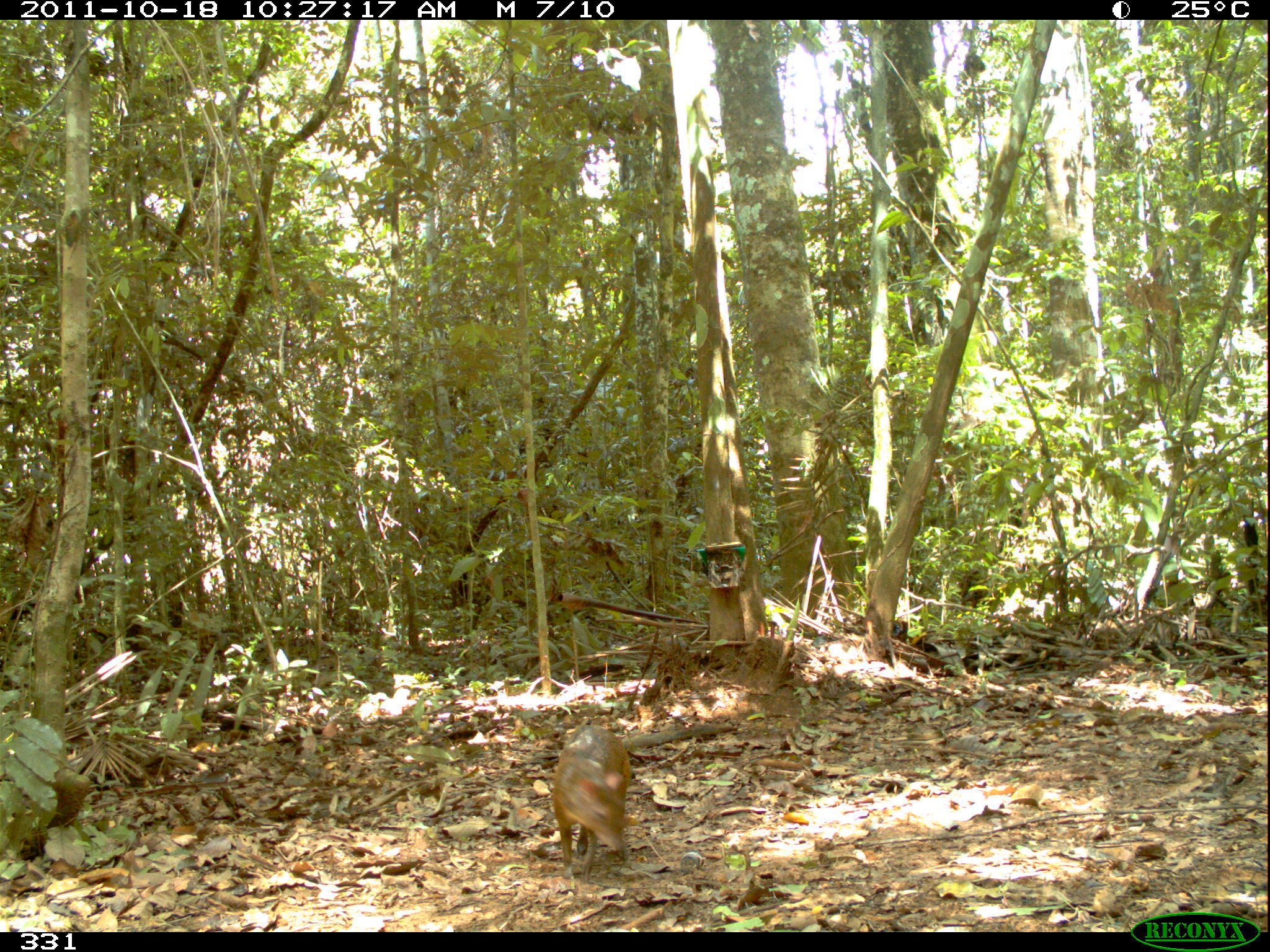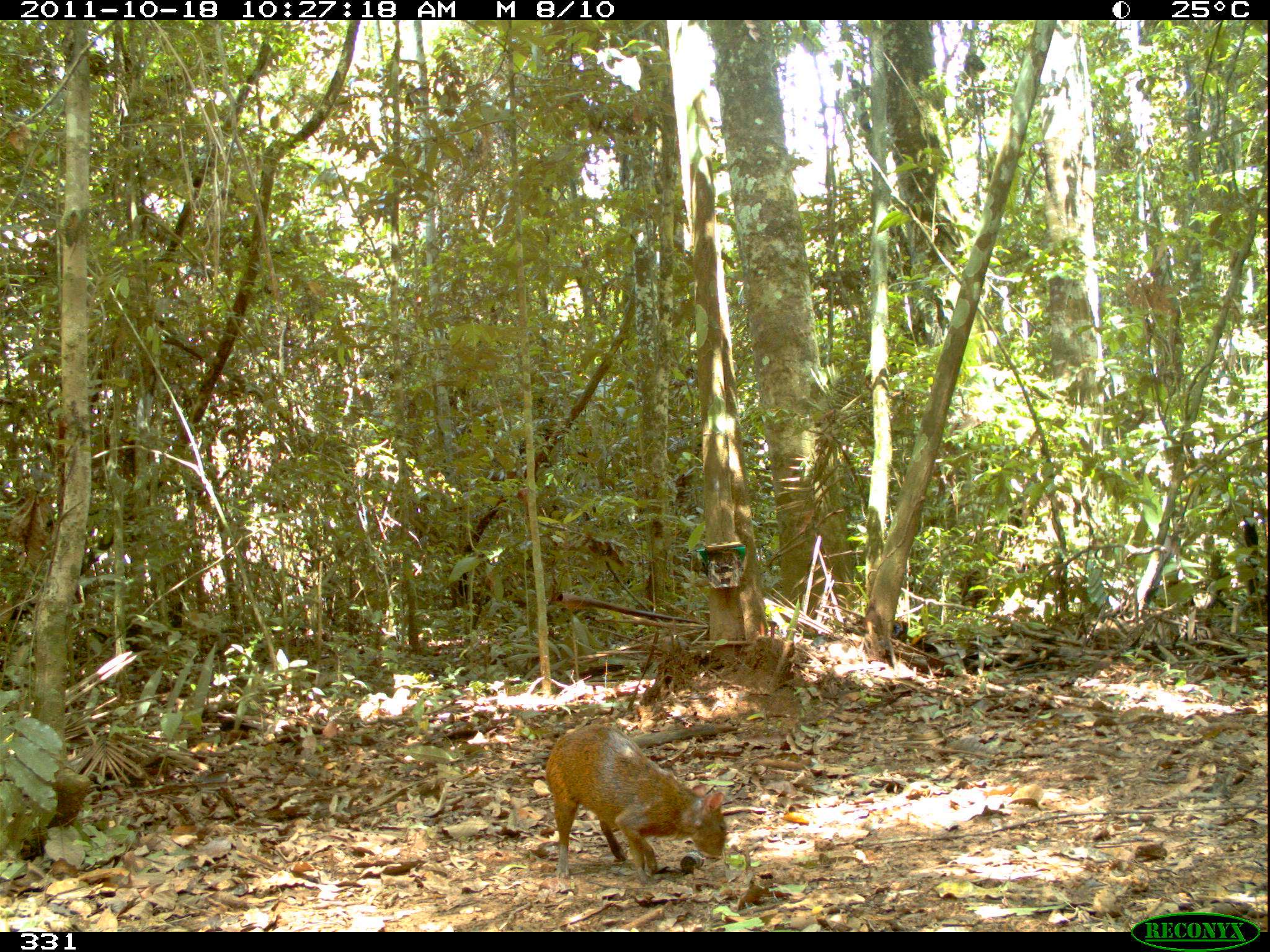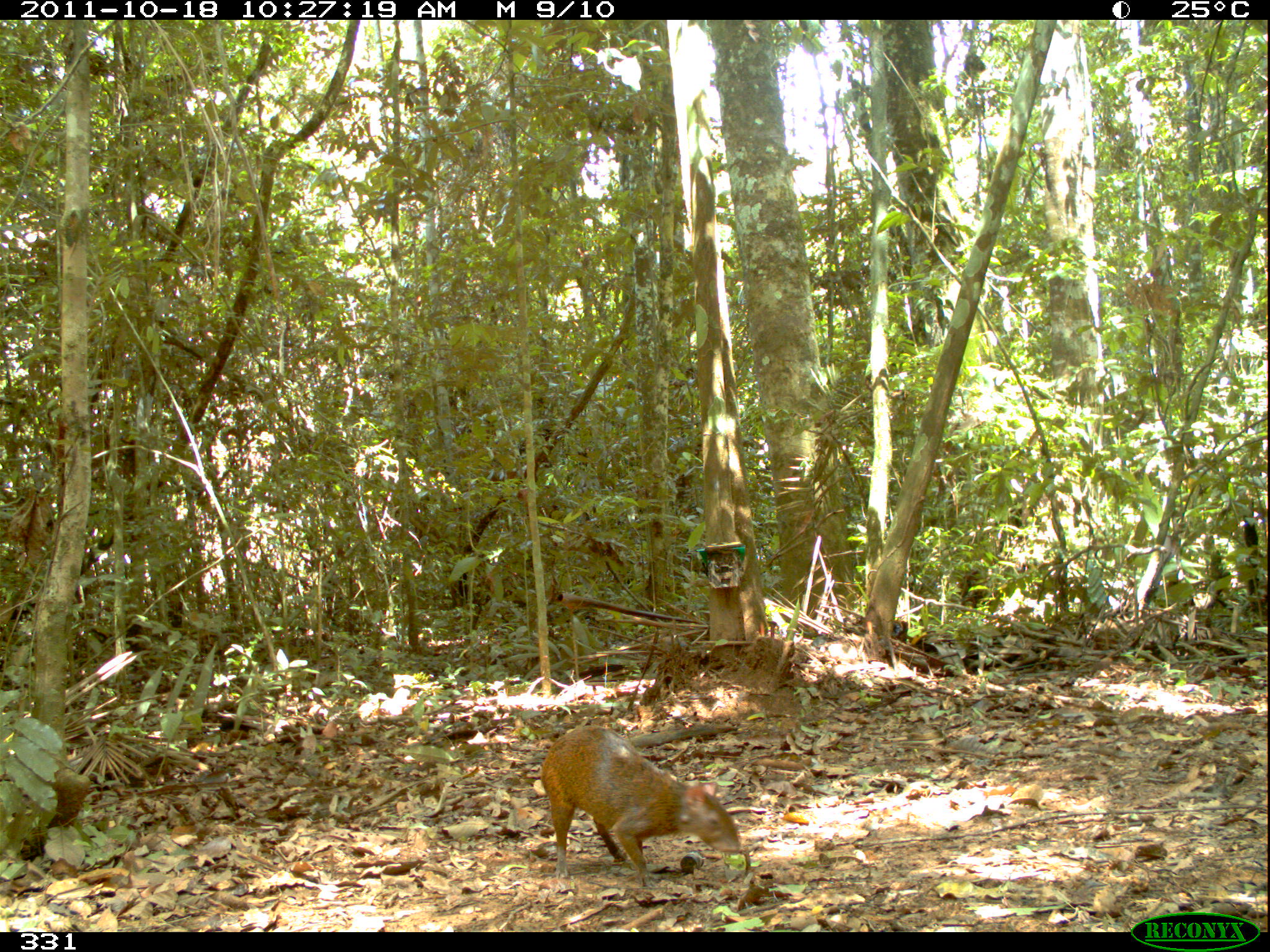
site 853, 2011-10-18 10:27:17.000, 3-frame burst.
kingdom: Animalia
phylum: Chordata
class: Mammalia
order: Rodentia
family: Dasyproctidae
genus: Dasyprocta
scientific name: Dasyprocta punctata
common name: central american agouti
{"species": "Dasyprocta punctata (central american agouti)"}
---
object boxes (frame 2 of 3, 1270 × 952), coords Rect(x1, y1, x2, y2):
dasyprocta punctata: Rect(544, 723, 728, 882)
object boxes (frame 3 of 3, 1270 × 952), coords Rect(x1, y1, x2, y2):
dasyprocta punctata: Rect(541, 723, 745, 888)